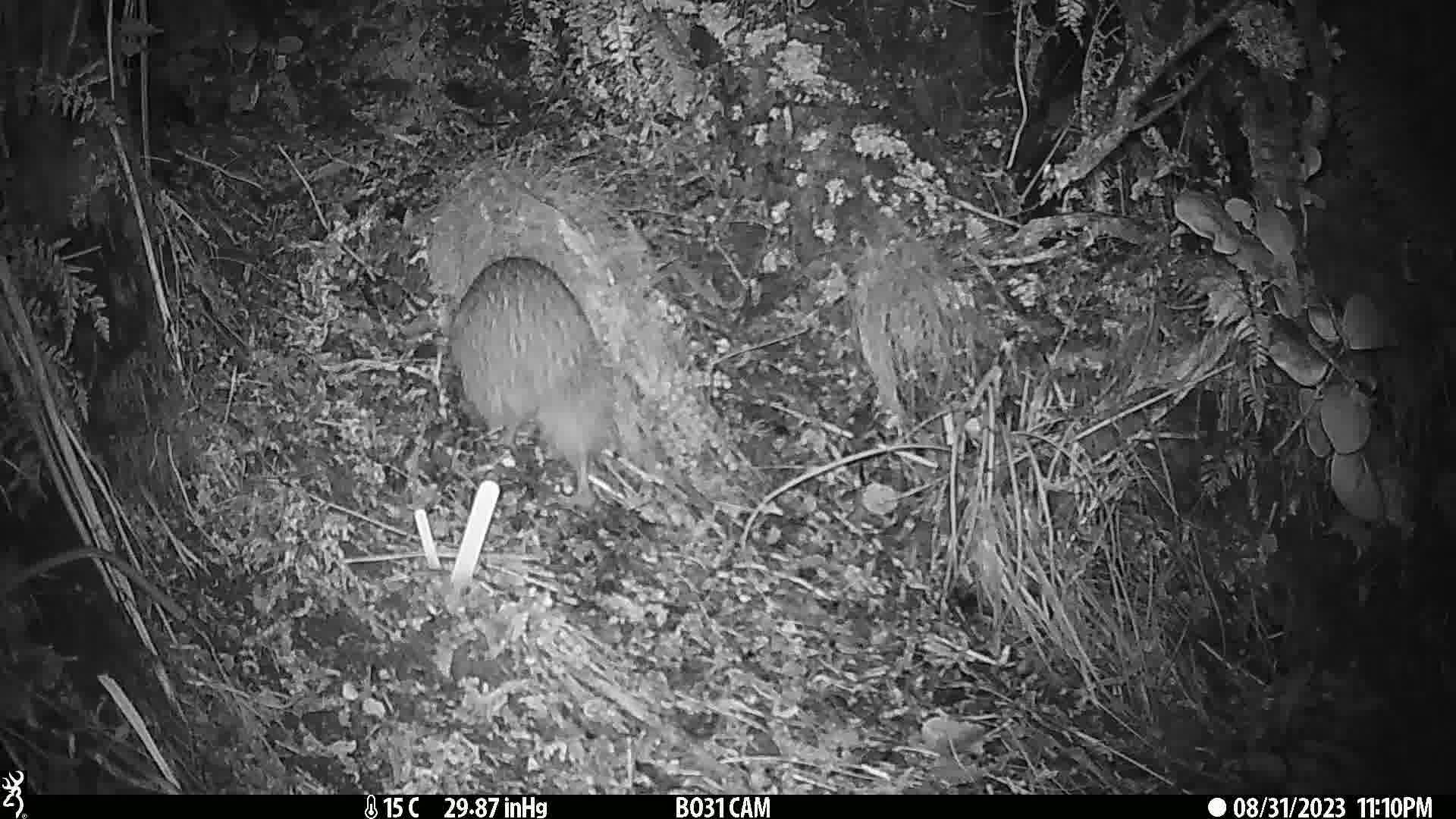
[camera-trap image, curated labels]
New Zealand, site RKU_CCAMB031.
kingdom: Animalia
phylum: Chordata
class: Aves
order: Apterygiformes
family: Apterygidae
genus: Apteryx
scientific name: Apteryx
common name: kiwi